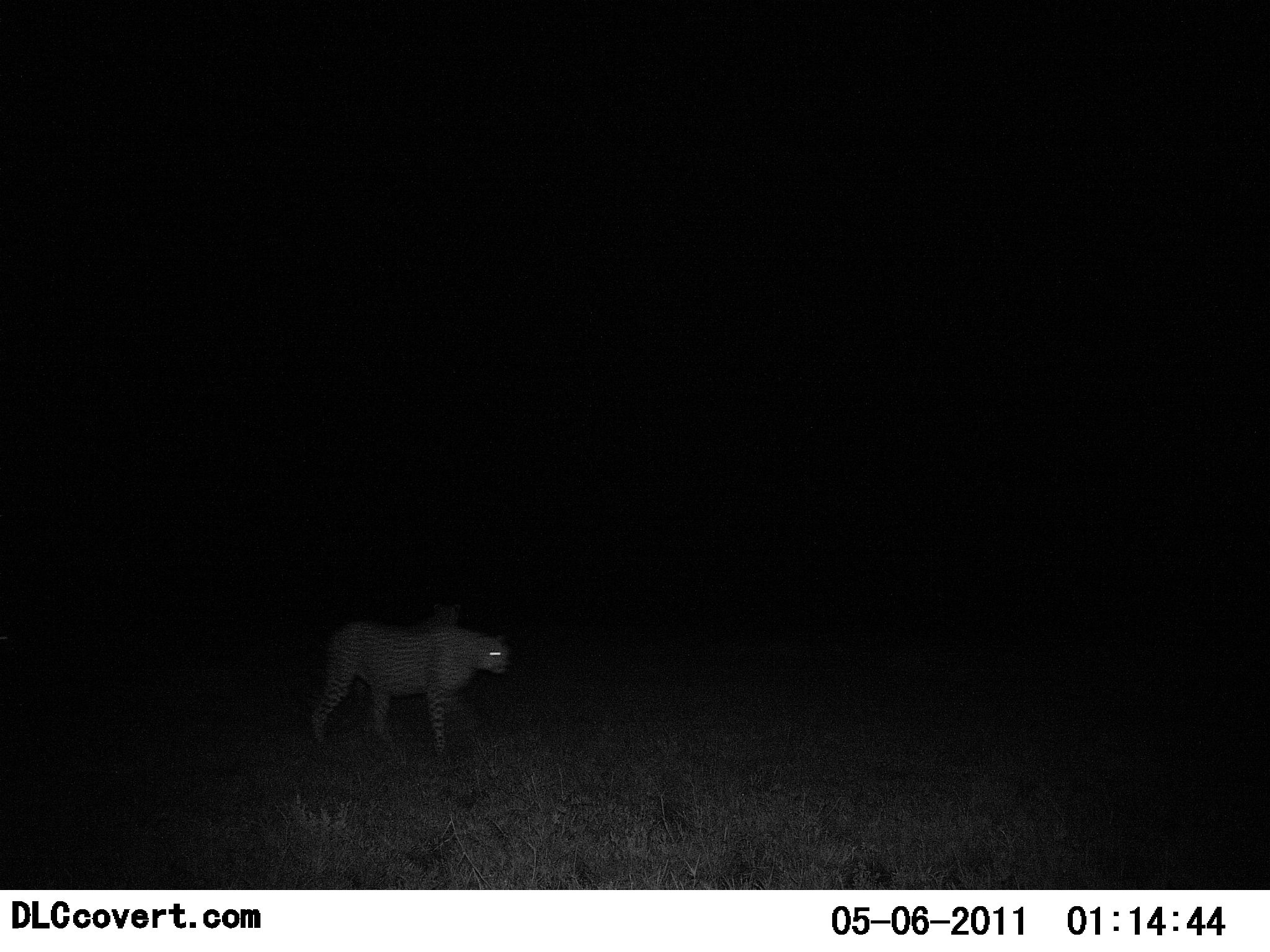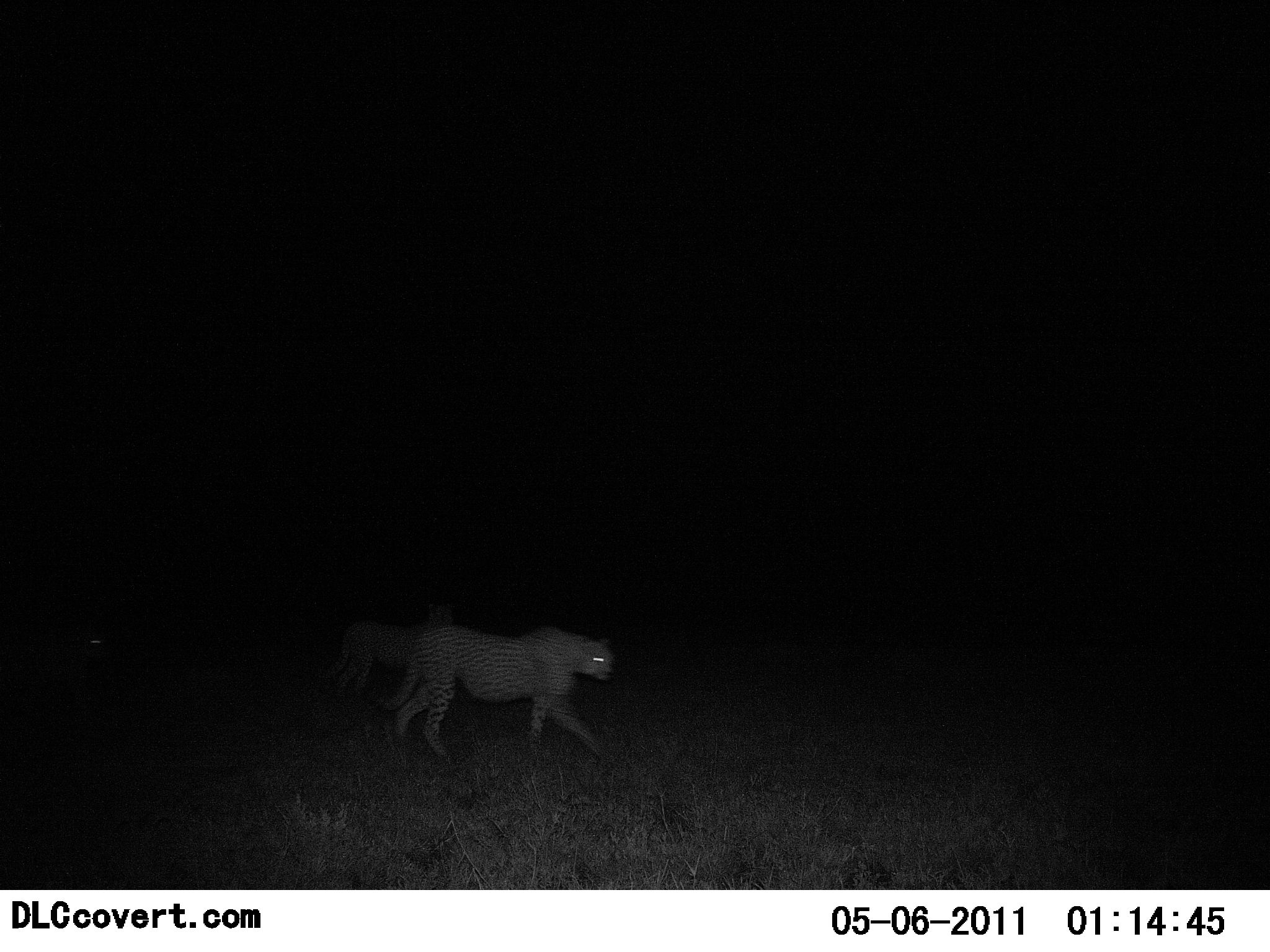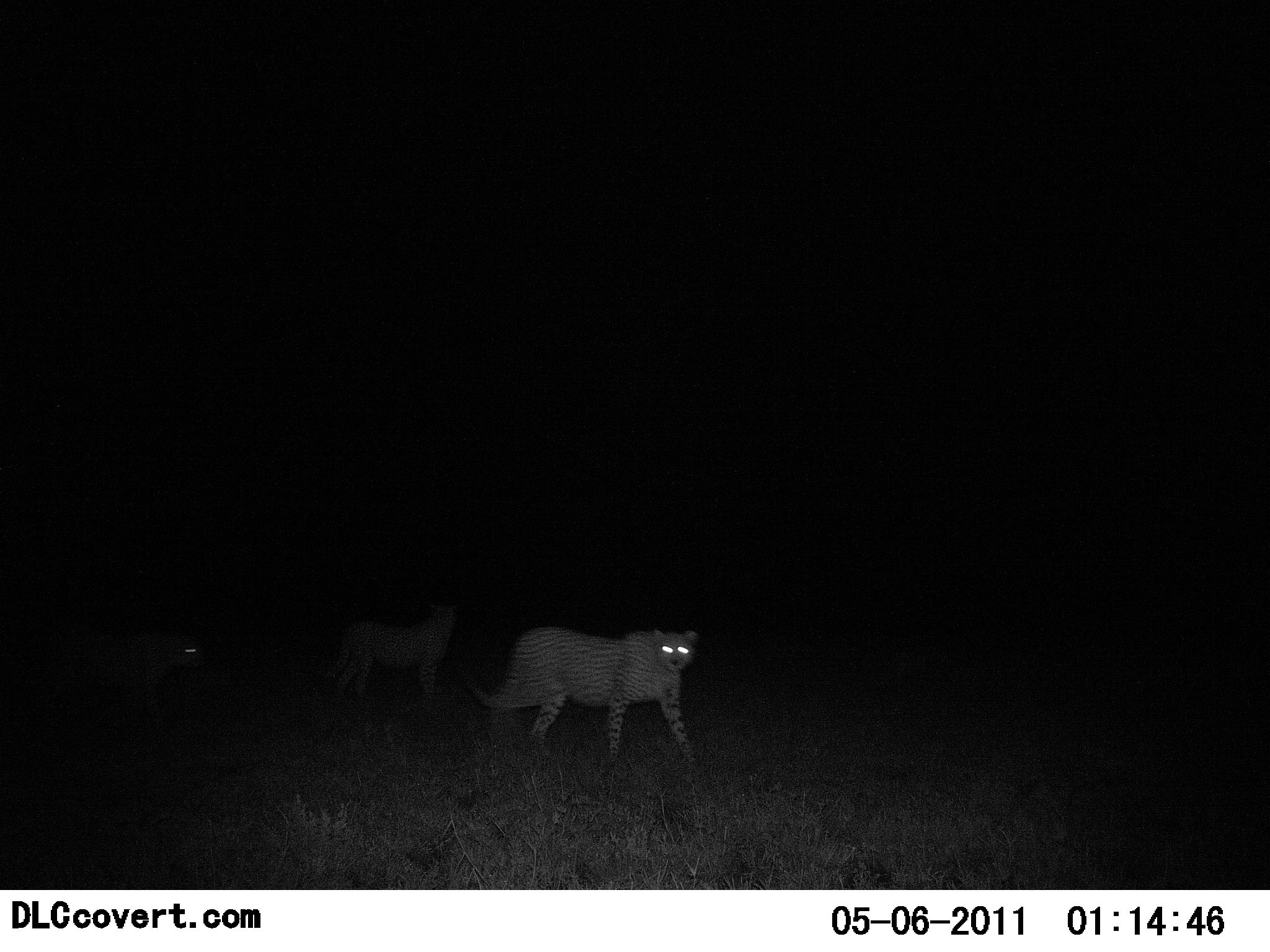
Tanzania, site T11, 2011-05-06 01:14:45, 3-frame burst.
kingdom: Animalia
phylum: Chordata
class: Mammalia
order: Carnivora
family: Felidae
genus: Acinonyx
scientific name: Acinonyx jubatus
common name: cheetah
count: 3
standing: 20%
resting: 0%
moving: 100%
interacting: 0%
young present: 0%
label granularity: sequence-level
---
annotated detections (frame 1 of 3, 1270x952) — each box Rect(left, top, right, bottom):
animal: Rect(307, 621, 511, 758)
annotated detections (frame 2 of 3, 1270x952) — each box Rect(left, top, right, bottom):
animal: Rect(378, 624, 615, 764); Rect(326, 603, 453, 692)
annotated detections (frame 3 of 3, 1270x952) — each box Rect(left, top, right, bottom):
animal: Rect(461, 624, 699, 764); Rect(28, 630, 211, 734); Rect(313, 603, 463, 700)